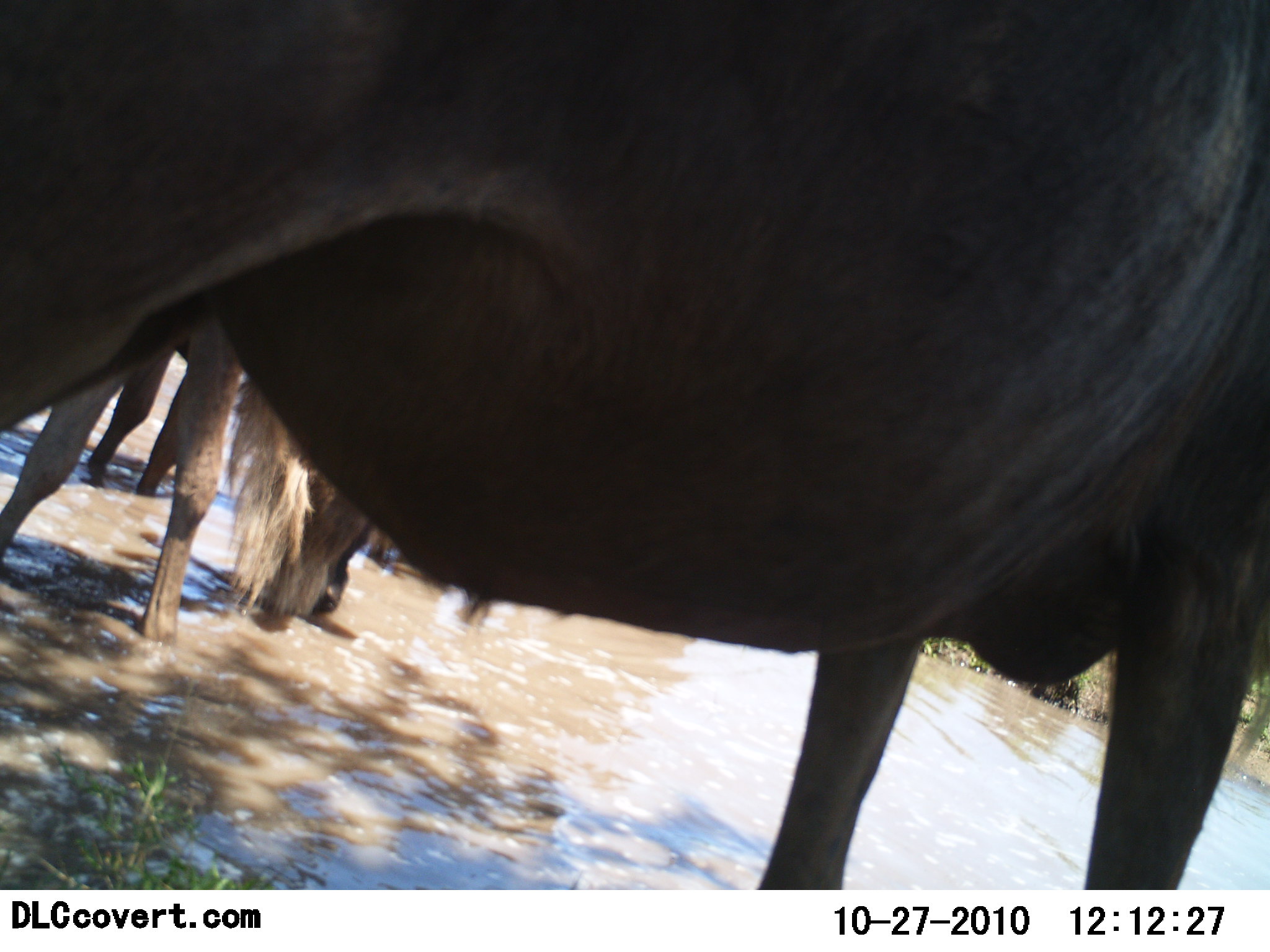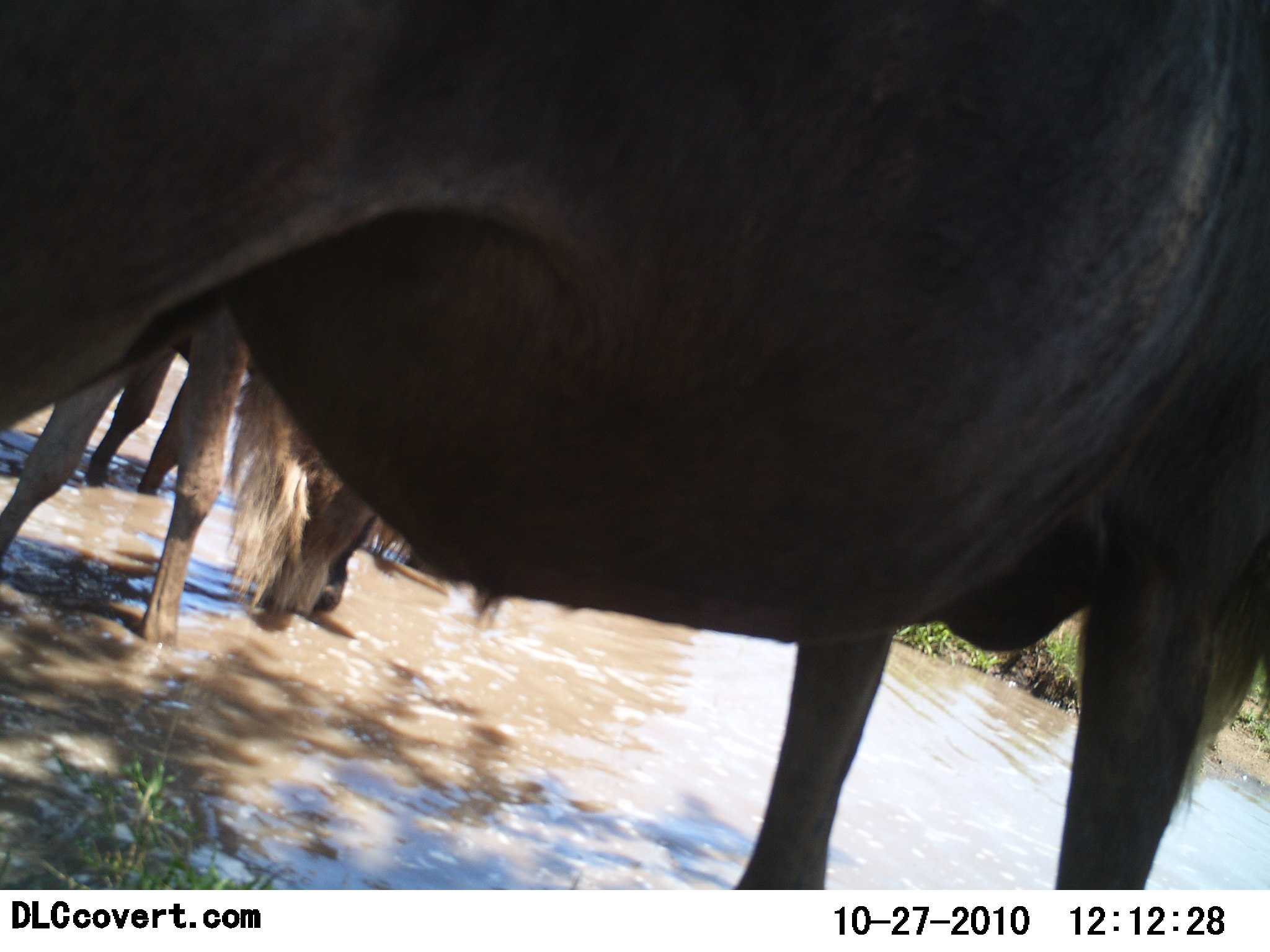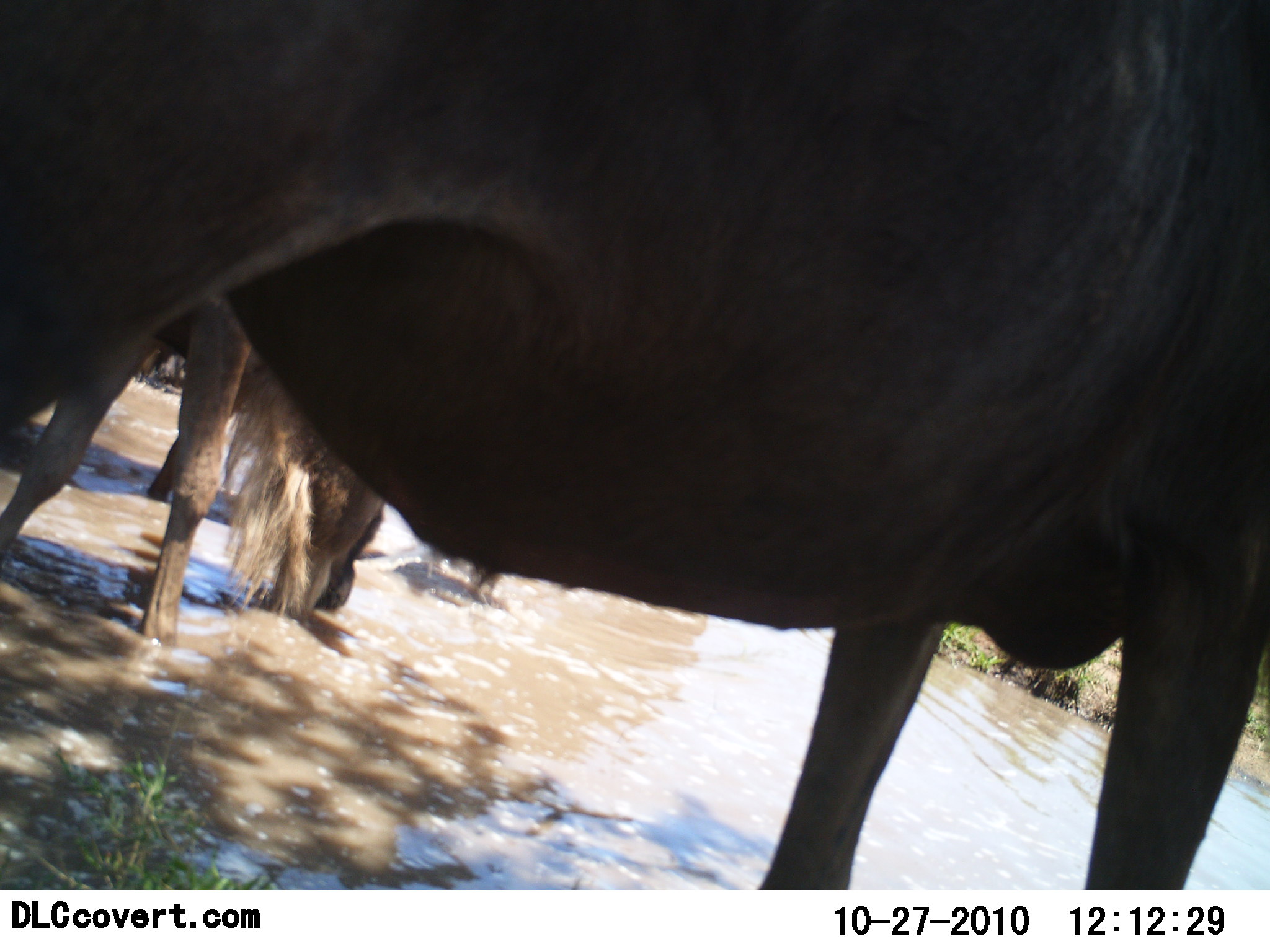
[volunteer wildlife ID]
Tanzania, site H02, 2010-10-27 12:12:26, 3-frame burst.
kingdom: Animalia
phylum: Chordata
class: Mammalia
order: Artiodactyla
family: Bovidae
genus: Connochaetes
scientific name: Connochaetes taurinus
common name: blue wildebeest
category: wildebeest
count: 3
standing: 85%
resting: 5%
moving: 0%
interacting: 5%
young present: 0%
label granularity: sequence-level